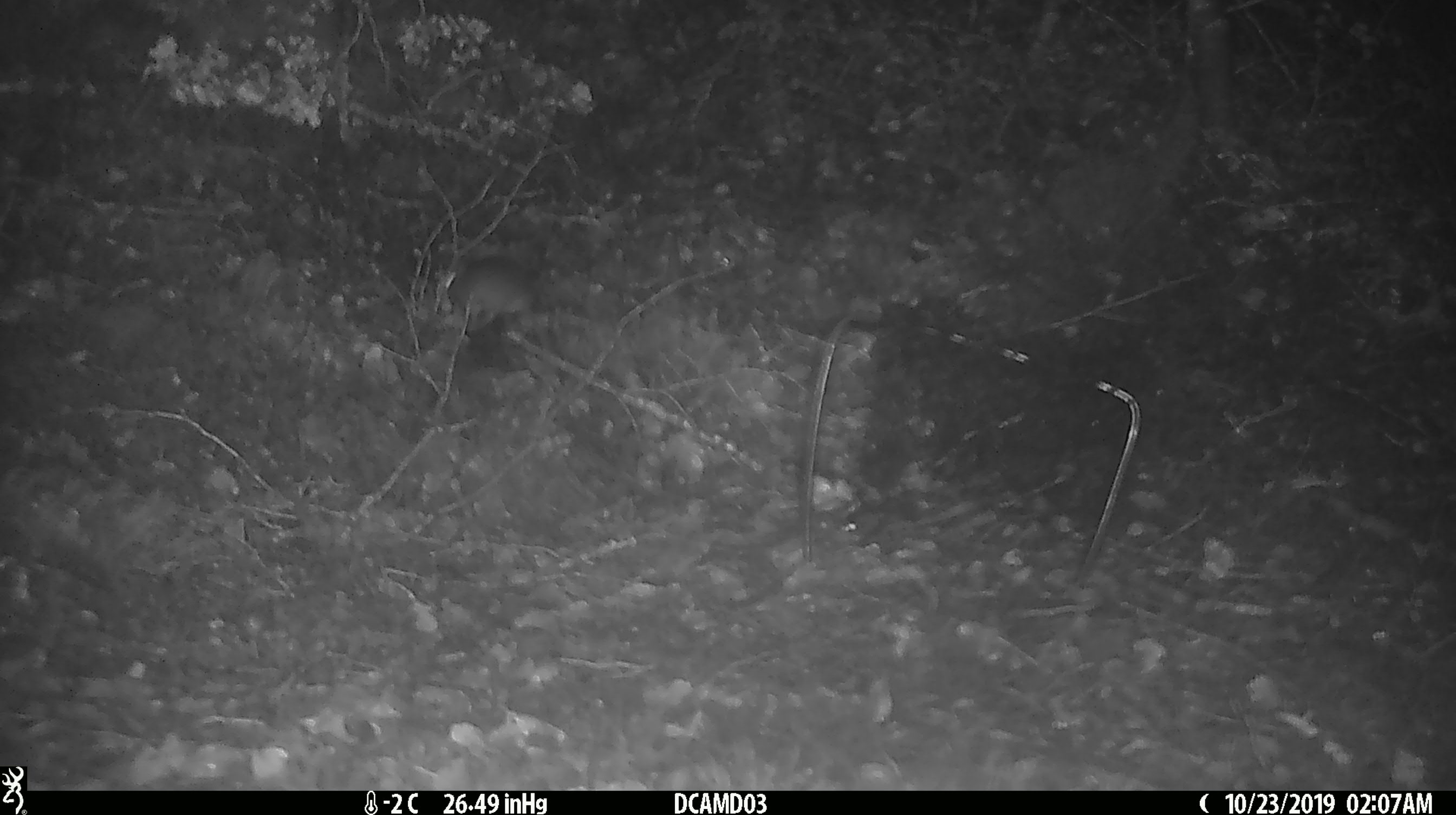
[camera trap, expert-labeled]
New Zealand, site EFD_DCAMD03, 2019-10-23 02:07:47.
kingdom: Animalia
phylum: Chordata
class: Mammalia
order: Rodentia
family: Muridae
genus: Mus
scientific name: Mus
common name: mouse